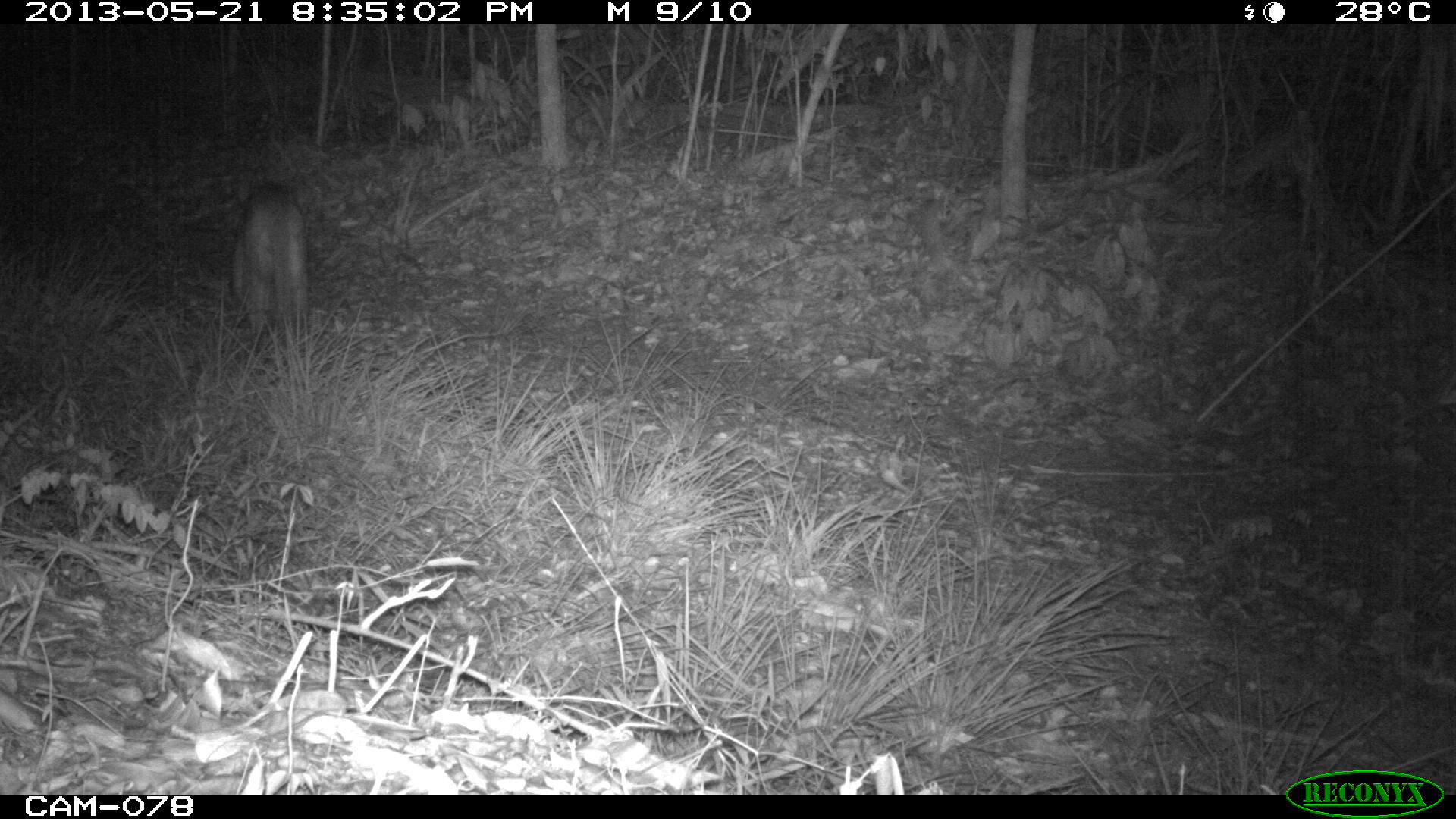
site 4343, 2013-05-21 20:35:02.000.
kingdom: Animalia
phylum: Chordata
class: Mammalia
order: Carnivora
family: Felidae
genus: Puma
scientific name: Puma concolor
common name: mountain lion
Puma concolor (mountain lion), count 1, sex male.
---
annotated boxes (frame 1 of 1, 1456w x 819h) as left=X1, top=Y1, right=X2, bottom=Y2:
puma concolor: left=226, top=182, right=309, bottom=341